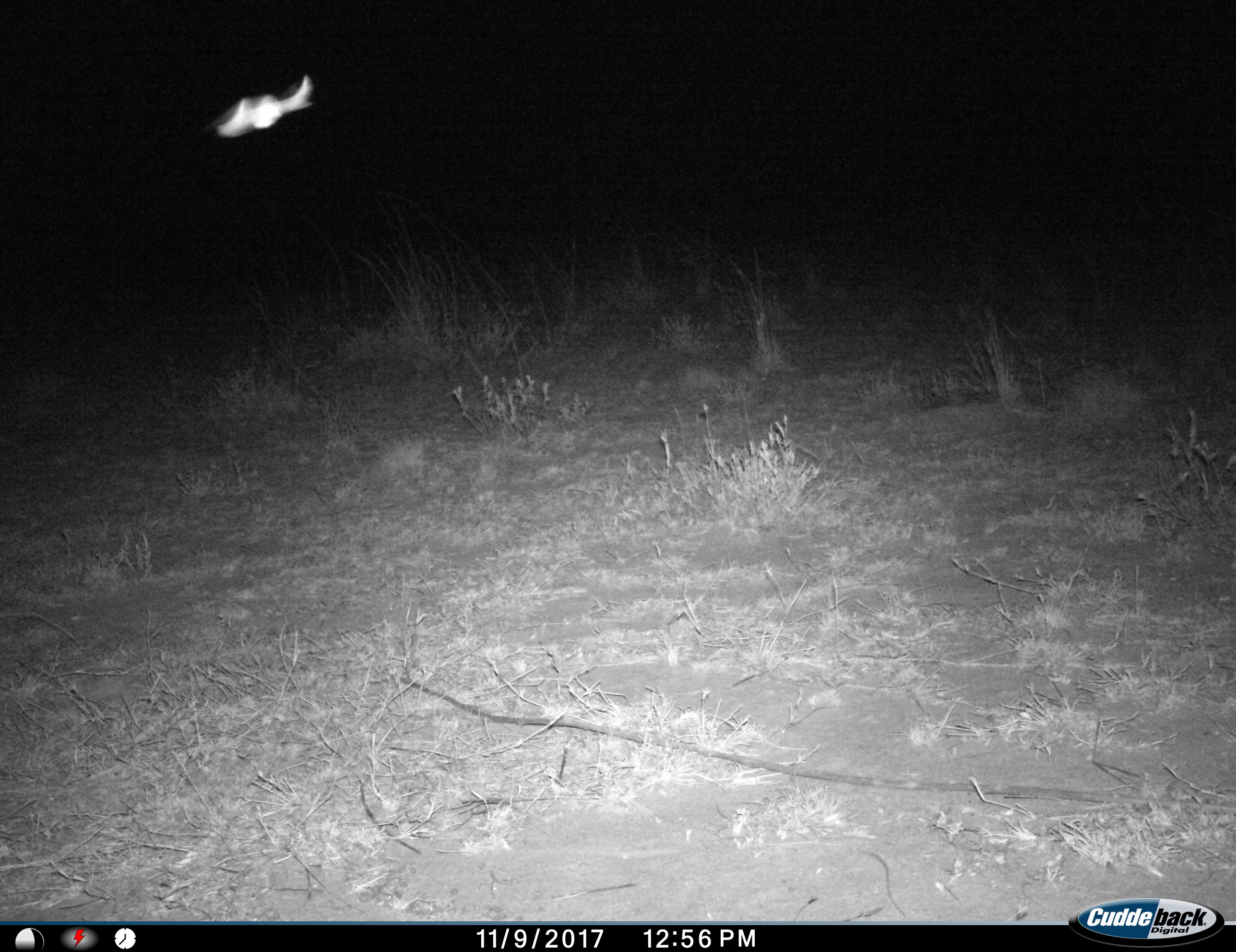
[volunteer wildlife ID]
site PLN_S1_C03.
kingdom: Animalia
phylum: Chordata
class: Mammalia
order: Chiroptera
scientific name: Chiroptera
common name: bat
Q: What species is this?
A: Bat (Chiroptera).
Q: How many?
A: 1.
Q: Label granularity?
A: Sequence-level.